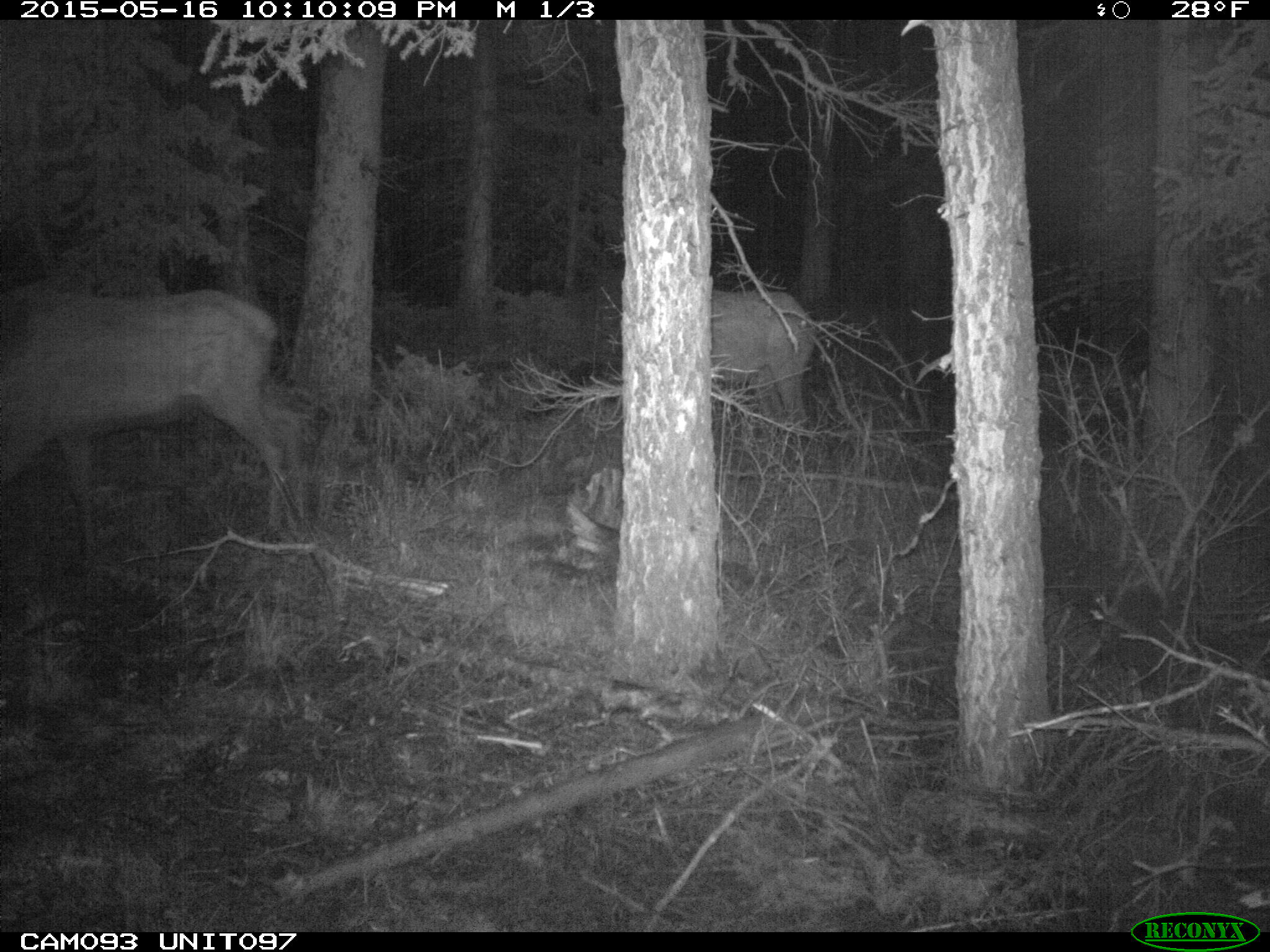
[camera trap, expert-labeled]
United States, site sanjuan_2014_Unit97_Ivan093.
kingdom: Animalia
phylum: Chordata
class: Mammalia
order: Artiodactyla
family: Cervidae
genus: Cervus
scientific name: Cervus elaphus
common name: red deer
Cervus elaphus (red deer).